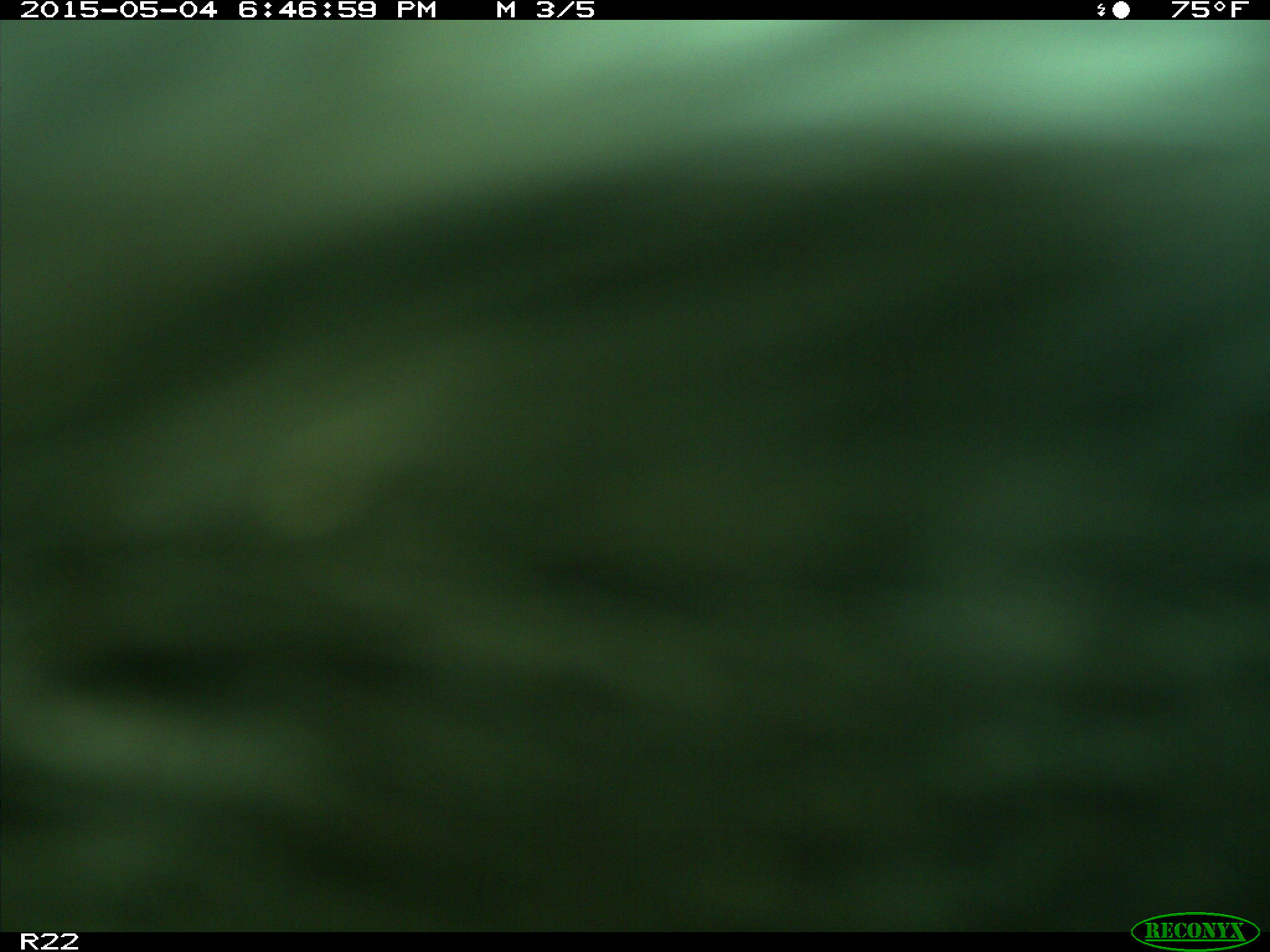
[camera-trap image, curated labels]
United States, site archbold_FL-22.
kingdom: Animalia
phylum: Chordata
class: Mammalia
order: Artiodactyla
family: Bovidae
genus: Bos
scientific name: Bos taurus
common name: domestic cow